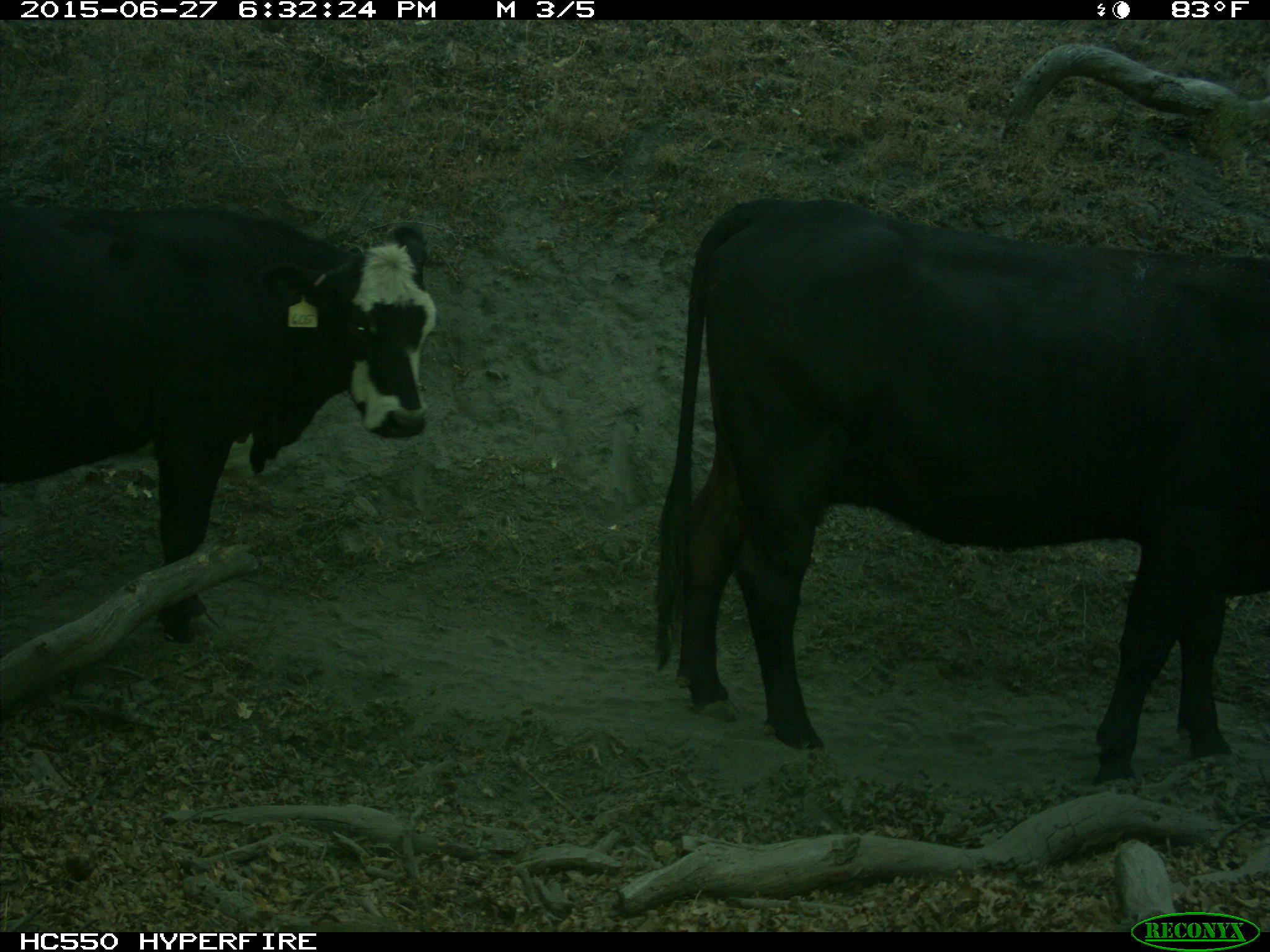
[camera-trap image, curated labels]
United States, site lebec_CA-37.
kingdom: Animalia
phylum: Chordata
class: Mammalia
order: Artiodactyla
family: Bovidae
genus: Bos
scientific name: Bos taurus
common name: domestic cow